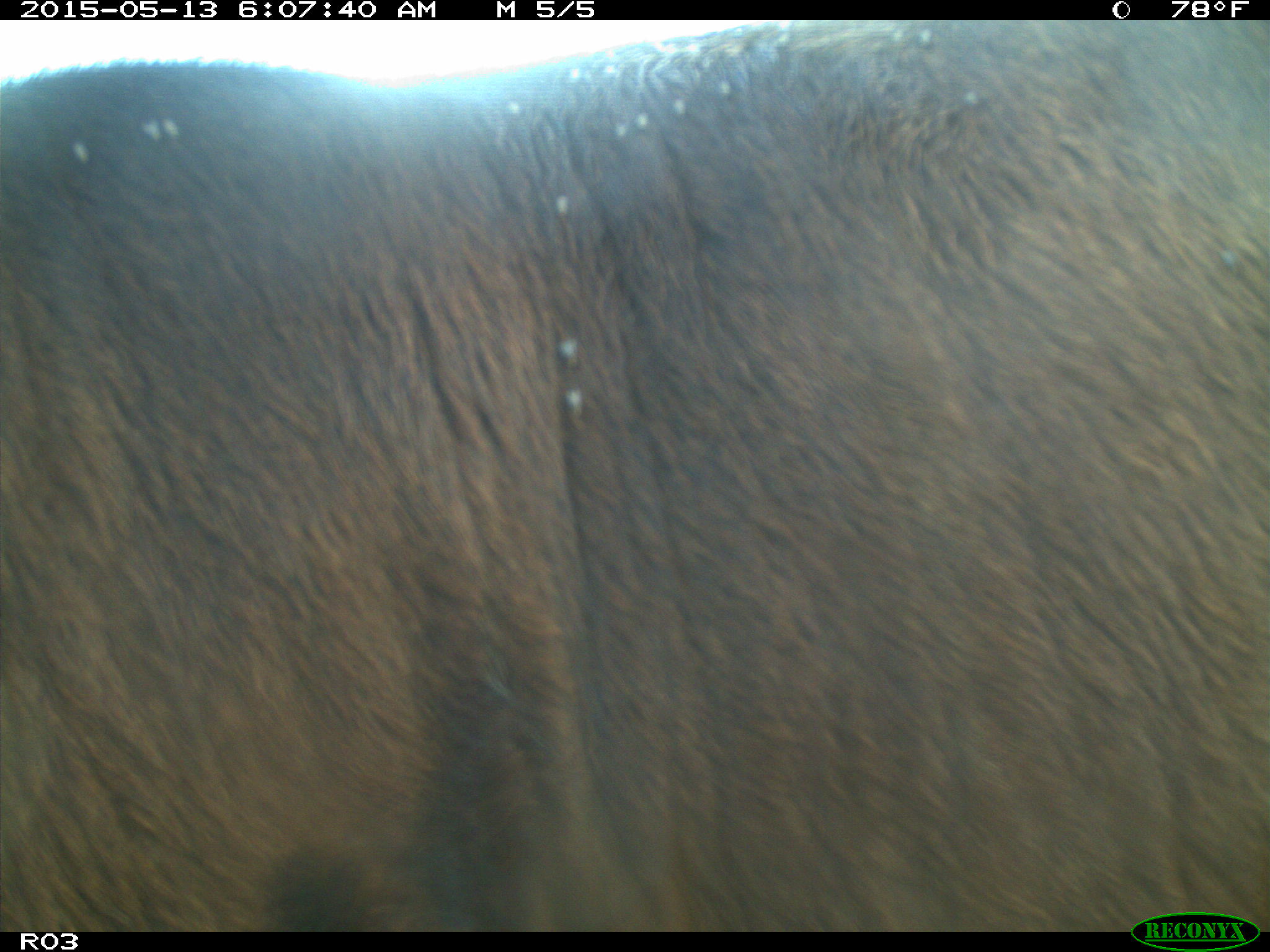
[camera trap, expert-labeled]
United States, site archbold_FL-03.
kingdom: Animalia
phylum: Chordata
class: Mammalia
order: Artiodactyla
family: Bovidae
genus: Bos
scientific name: Bos taurus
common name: domestic cow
Bos taurus (domestic cow).